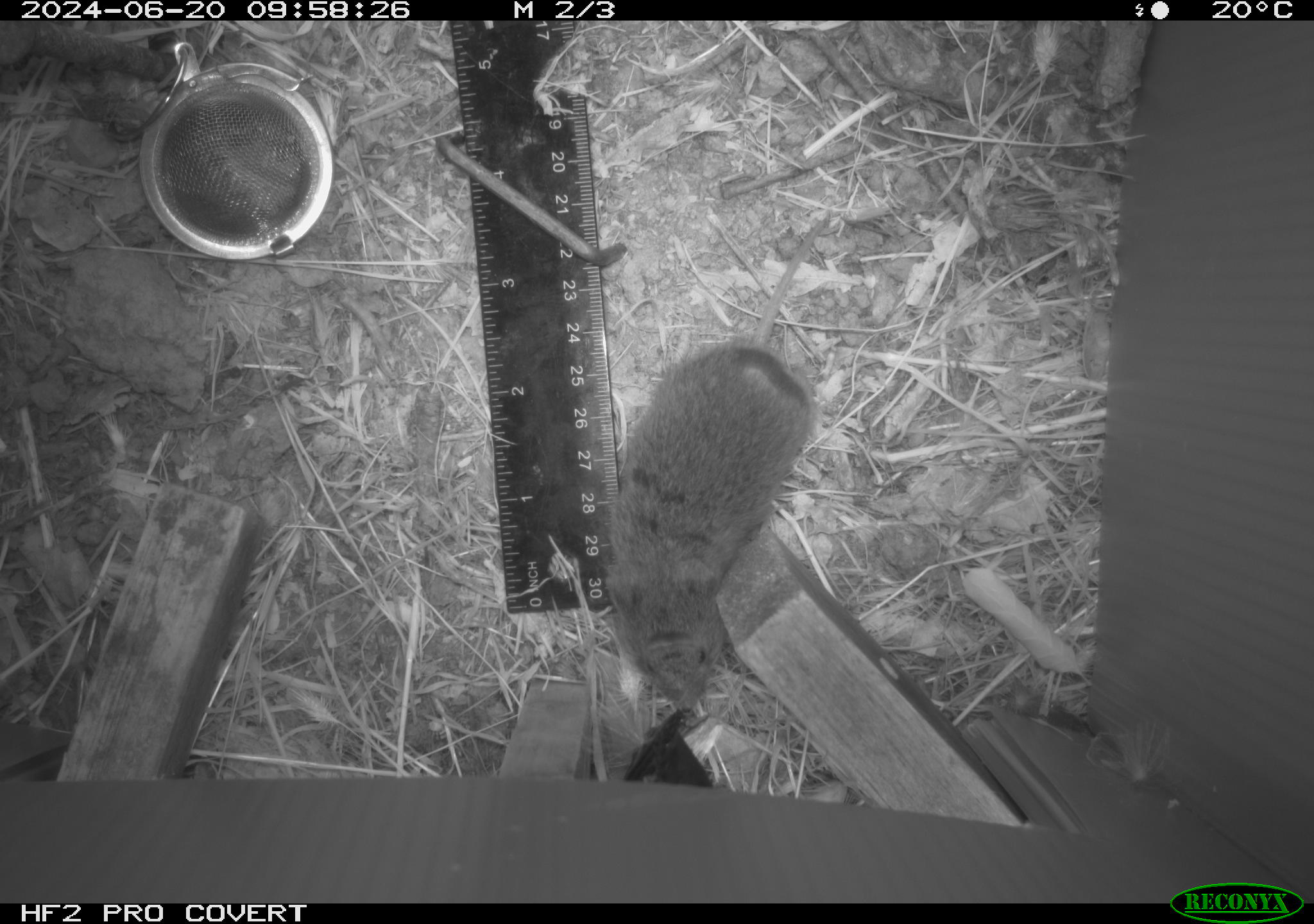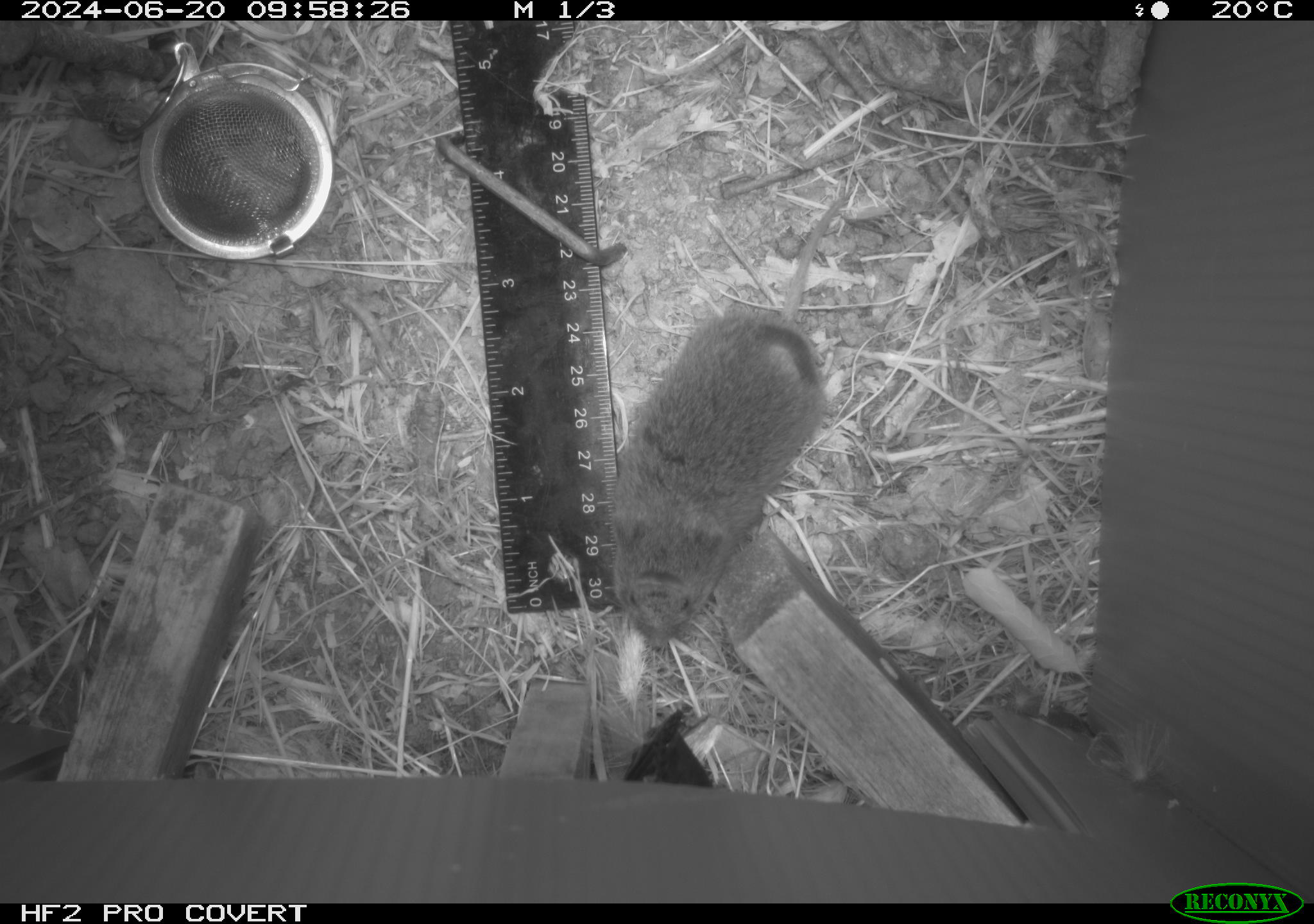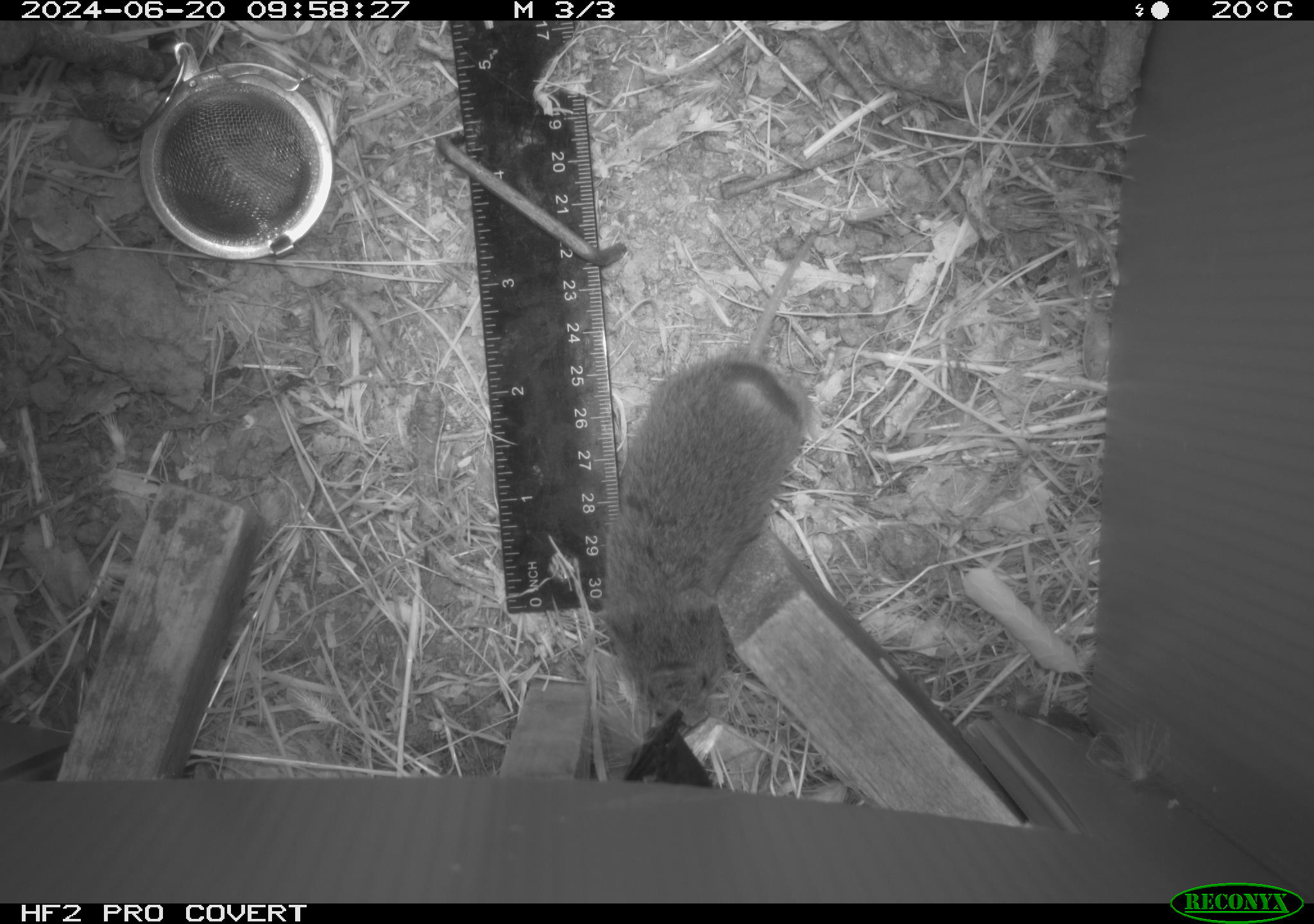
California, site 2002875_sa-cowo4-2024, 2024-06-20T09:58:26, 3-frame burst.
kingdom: Animalia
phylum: Chordata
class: Mammalia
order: Rodentia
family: Cricetidae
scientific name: Arvicolinae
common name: voles, lemmings, and muskrats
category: arvicolinae subfamily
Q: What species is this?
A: Arvicolinae subfamily (voles, lemmings, and muskrats) (Arvicolinae).